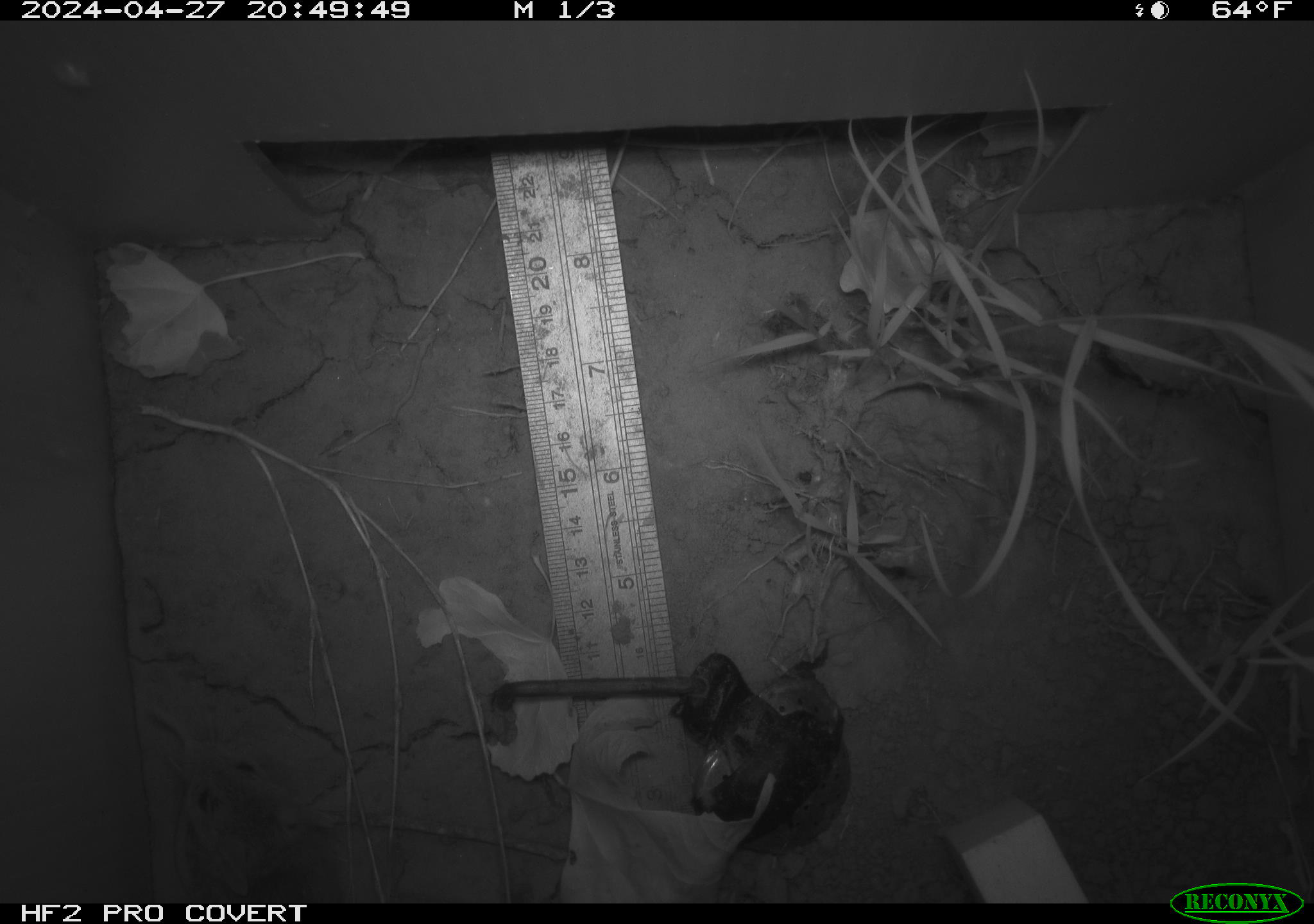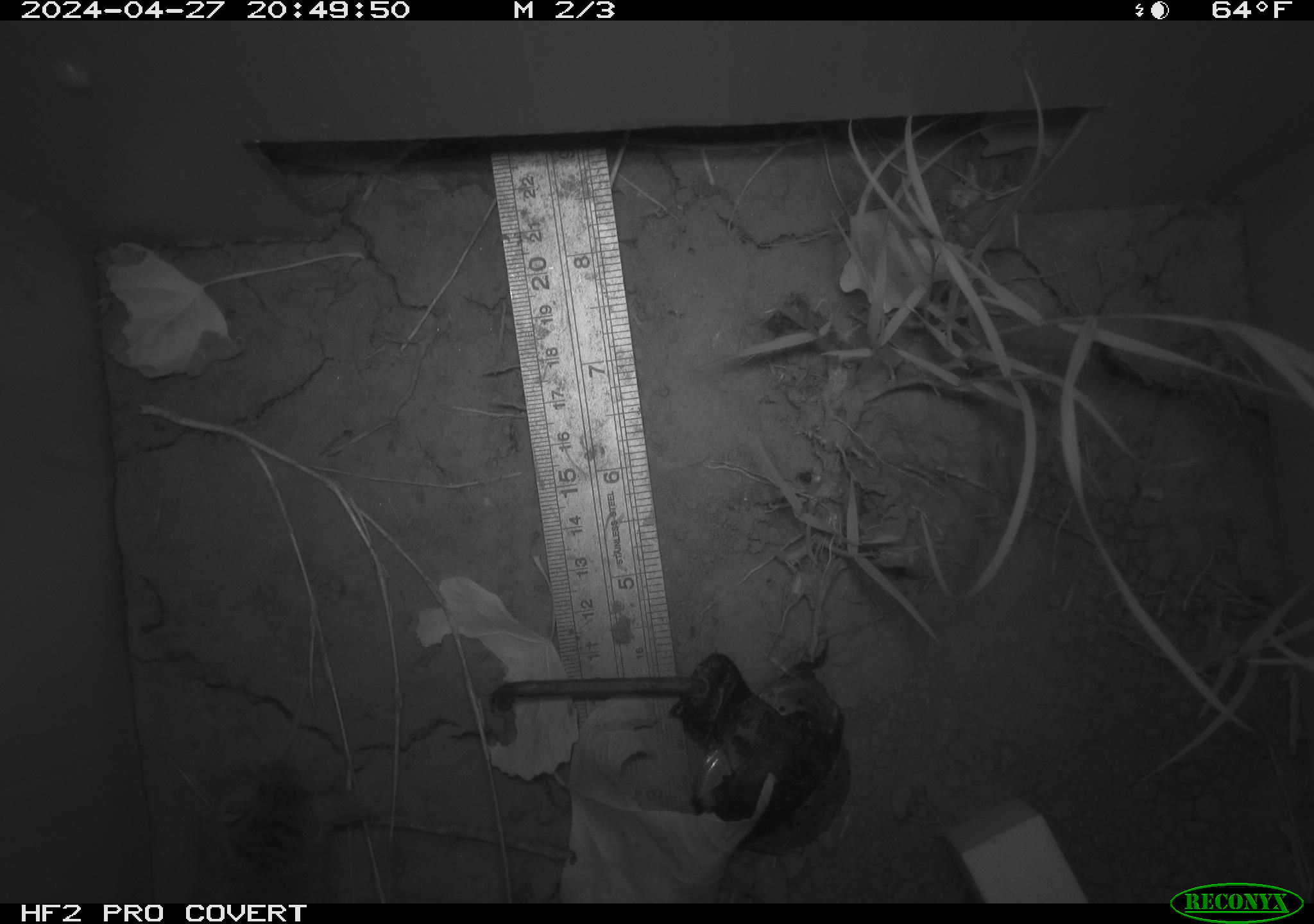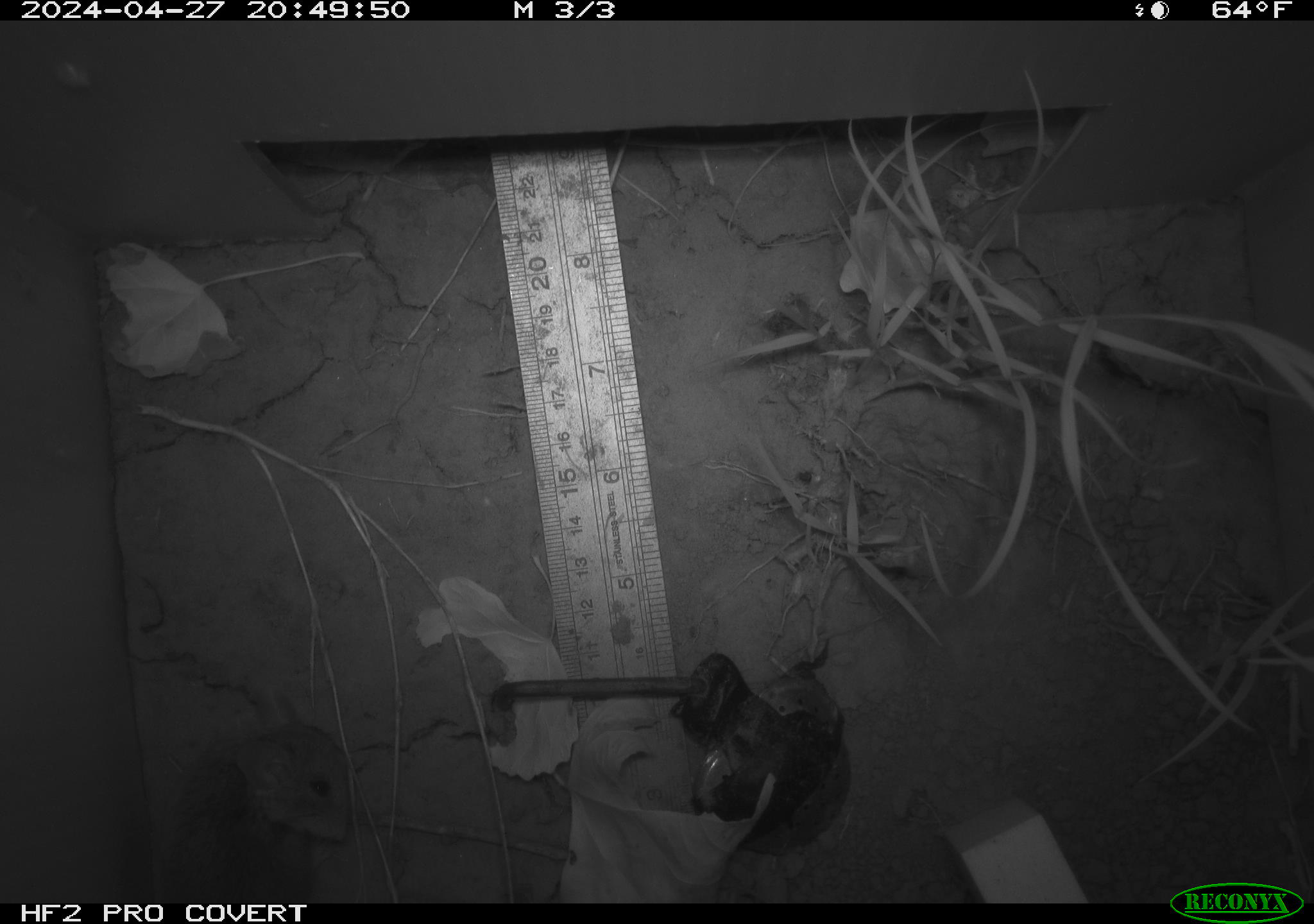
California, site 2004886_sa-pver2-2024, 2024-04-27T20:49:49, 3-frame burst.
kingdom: Animalia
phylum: Chordata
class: Mammalia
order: Rodentia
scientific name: Rodentia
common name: mouse species